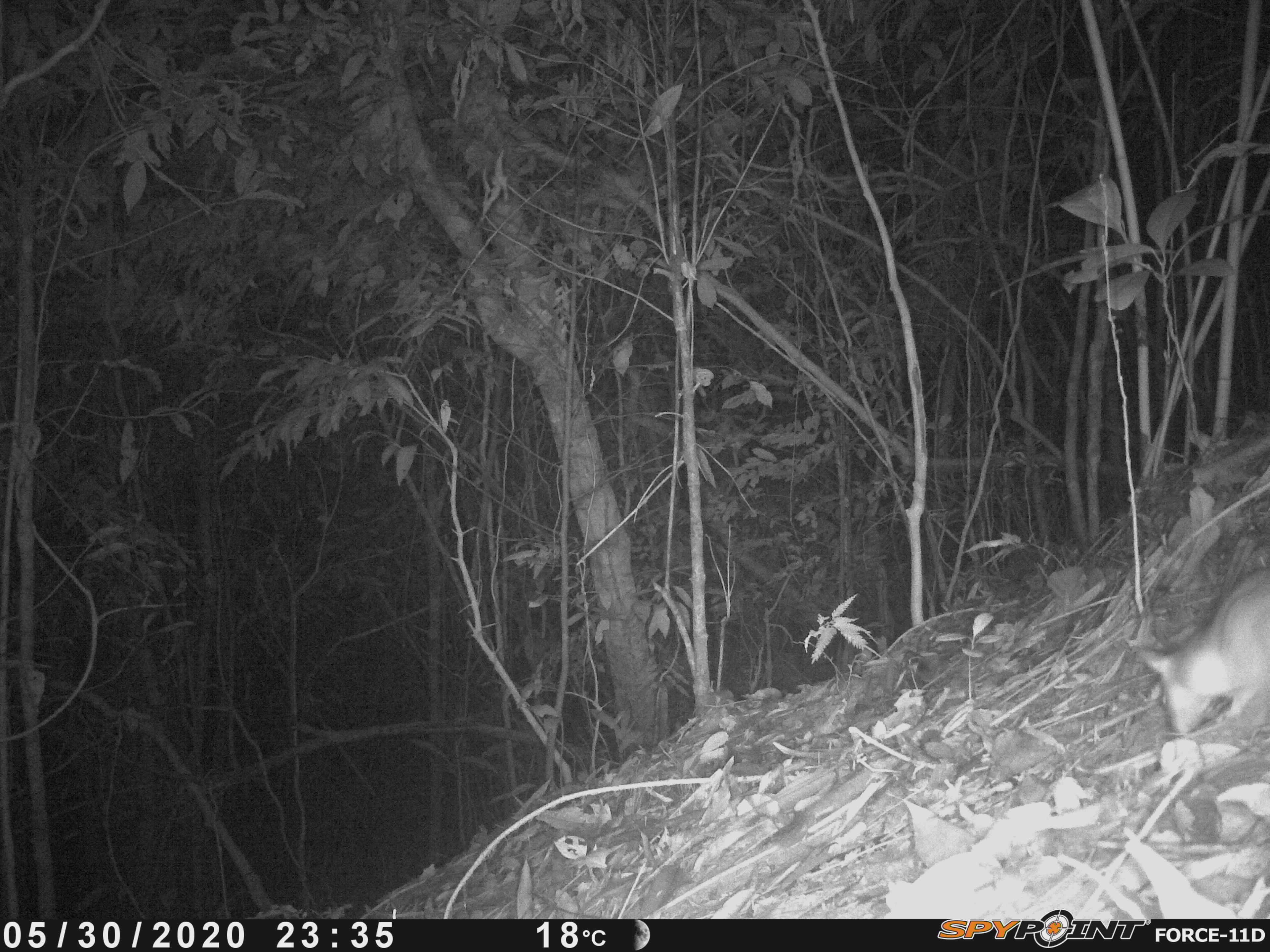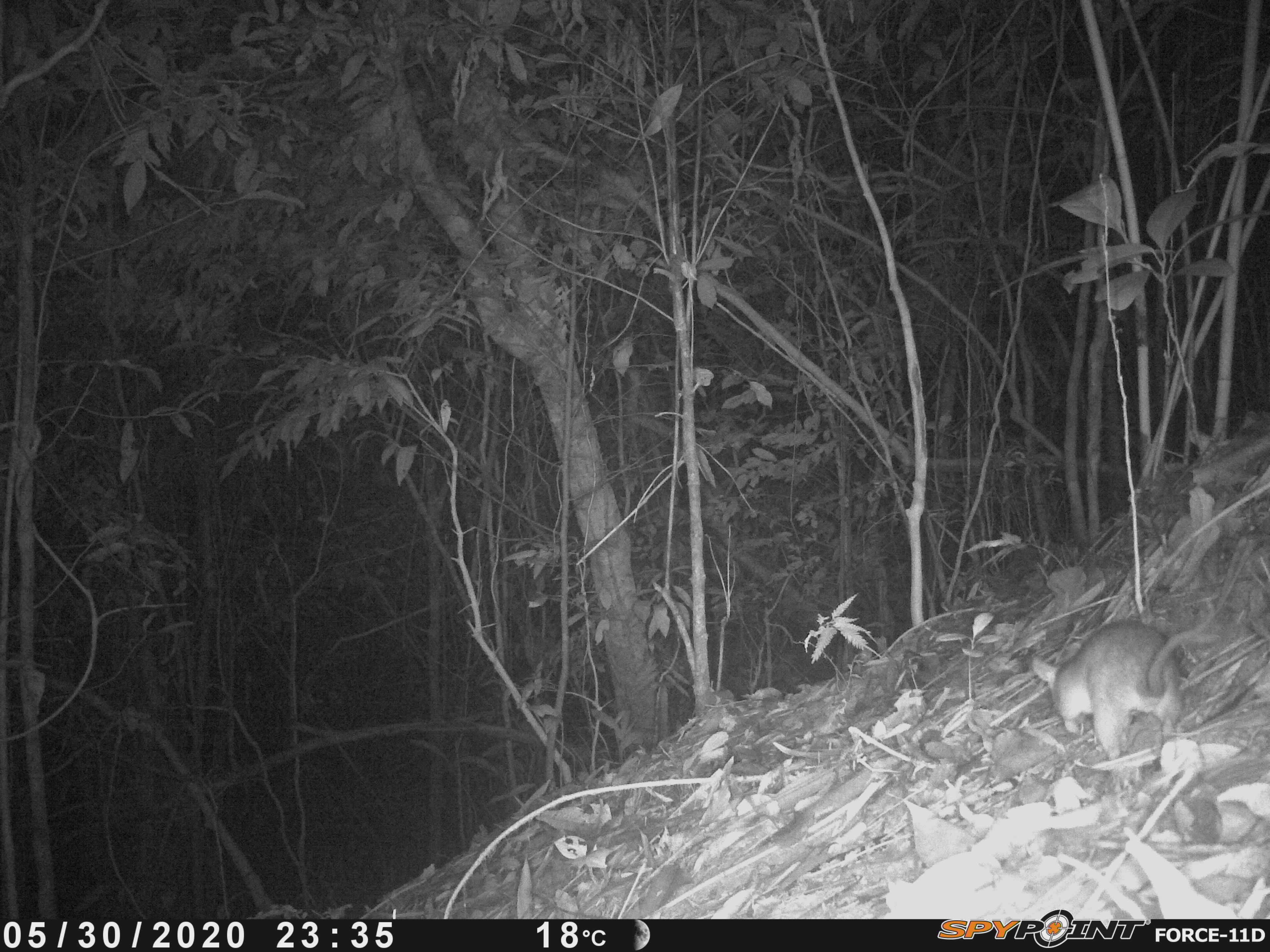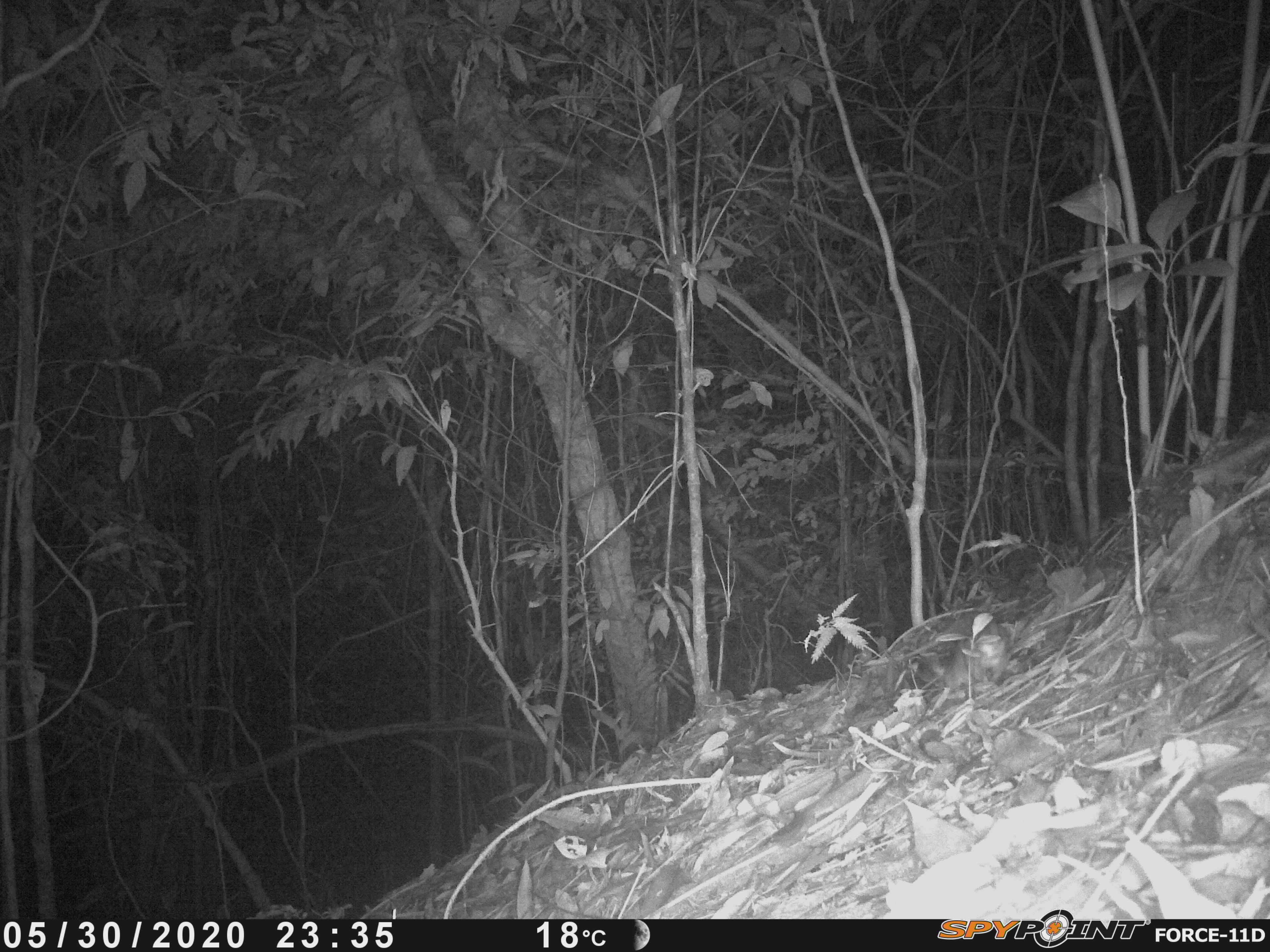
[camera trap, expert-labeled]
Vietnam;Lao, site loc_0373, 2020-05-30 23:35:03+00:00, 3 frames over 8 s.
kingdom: Animalia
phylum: Chordata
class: Mammalia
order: Rodentia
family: Muridae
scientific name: Muridae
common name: old-world mice and rats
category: unidentified murid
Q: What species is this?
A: Unidentified murid (old-world mice and rats) (Muridae).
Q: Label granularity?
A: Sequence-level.